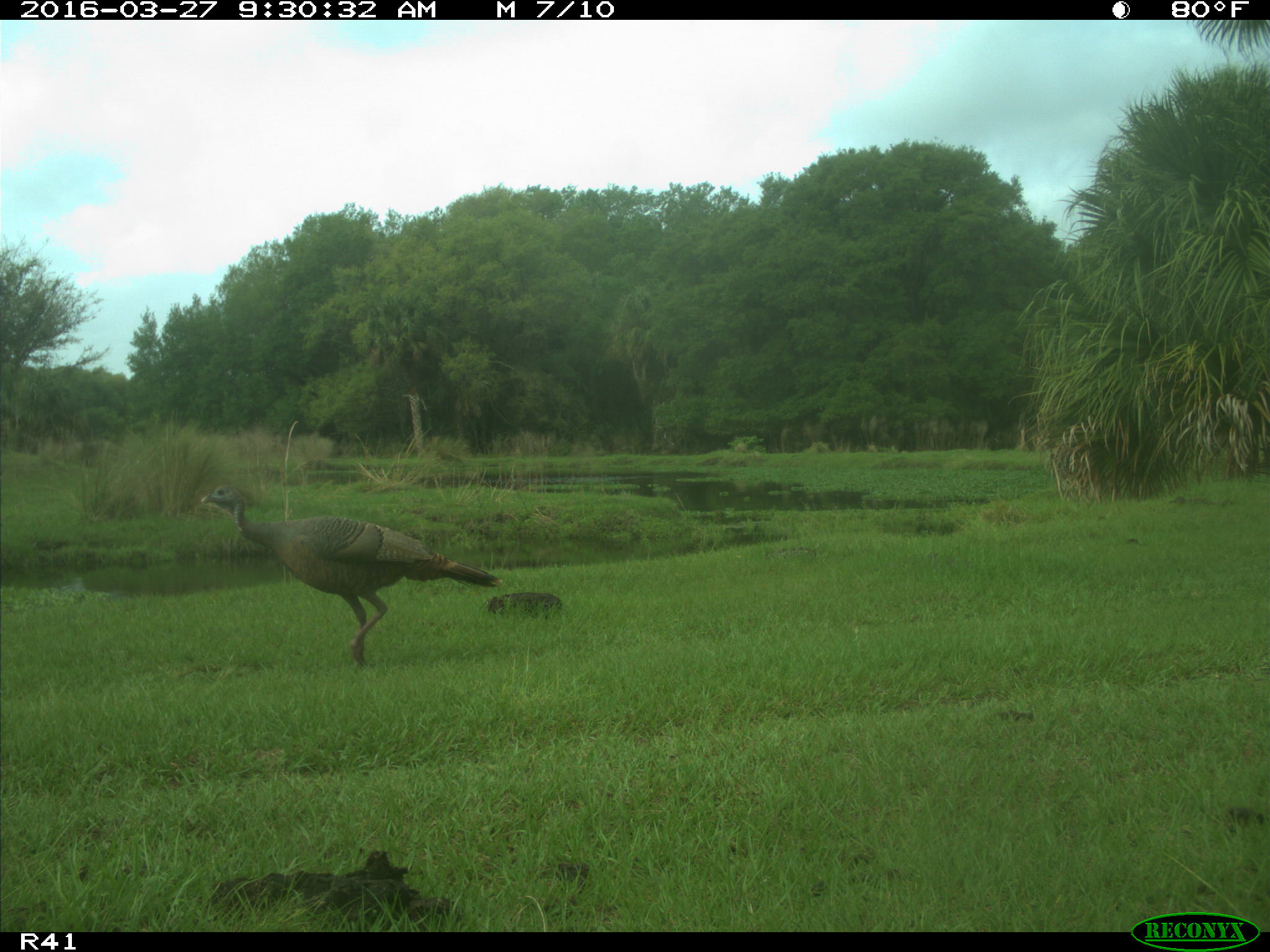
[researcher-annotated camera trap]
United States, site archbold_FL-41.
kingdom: Animalia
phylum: Chordata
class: Mammalia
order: Artiodactyla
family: Bovidae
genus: Bos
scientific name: Bos taurus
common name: domestic cow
Bos taurus (domestic cow).